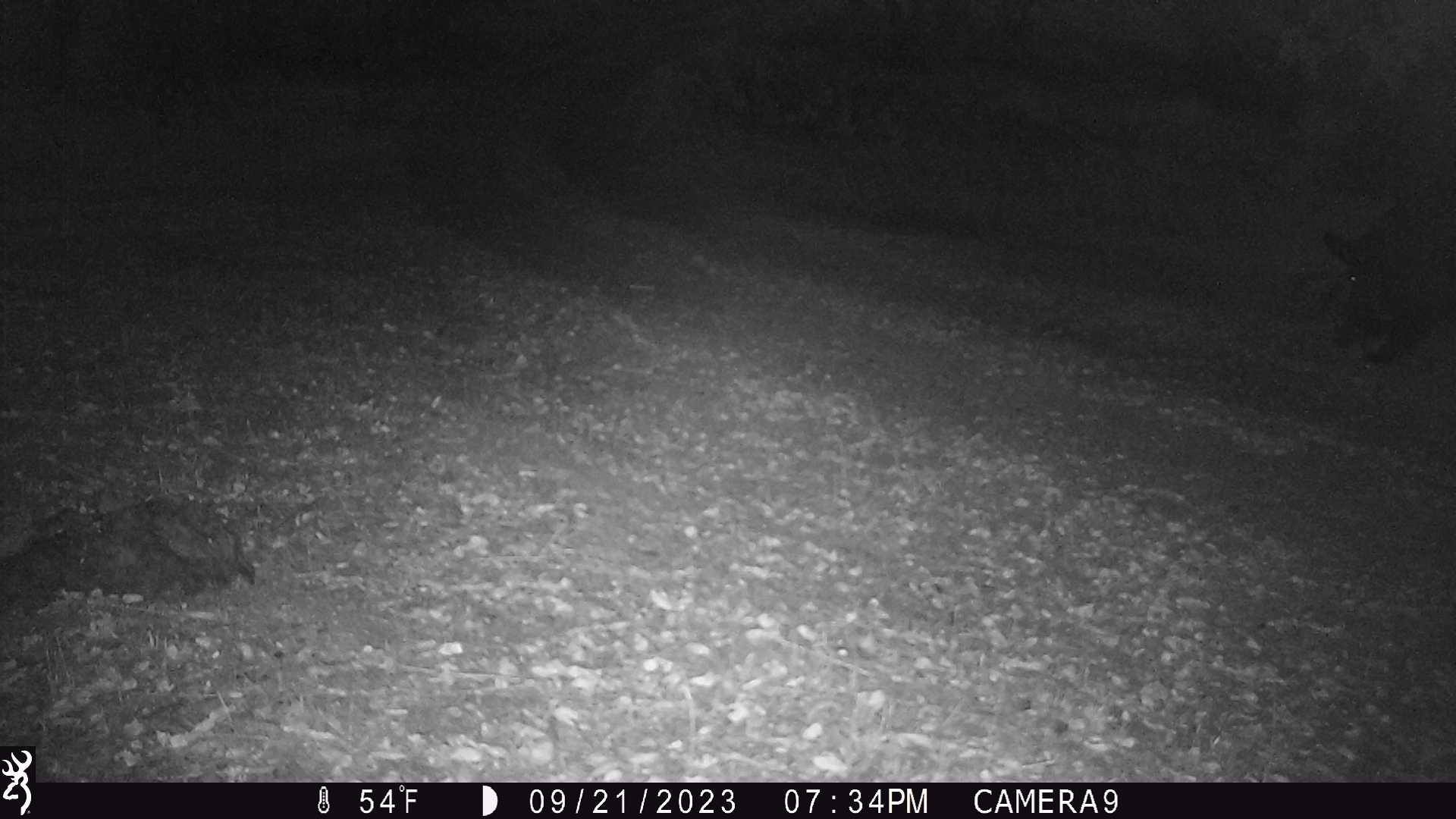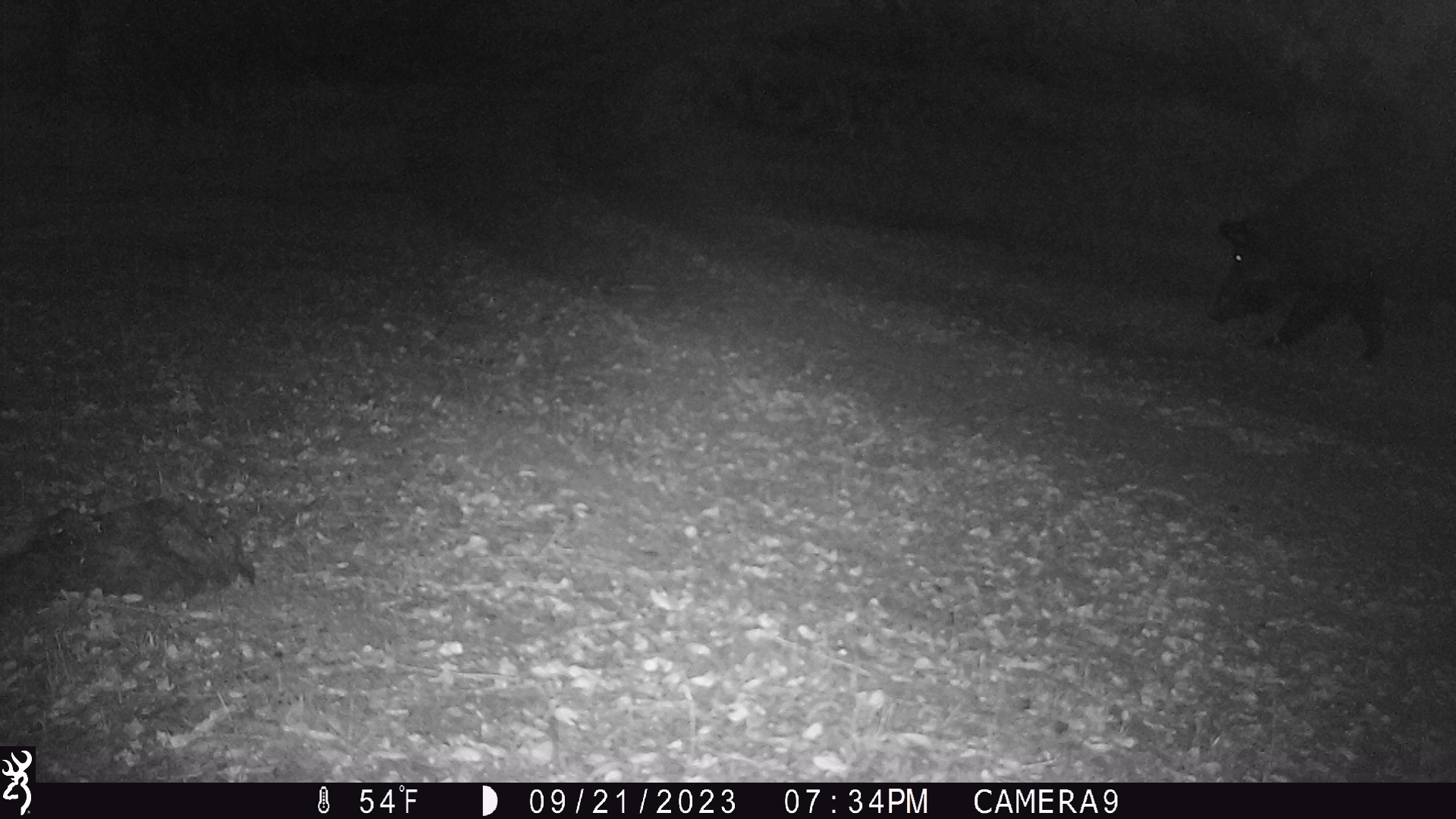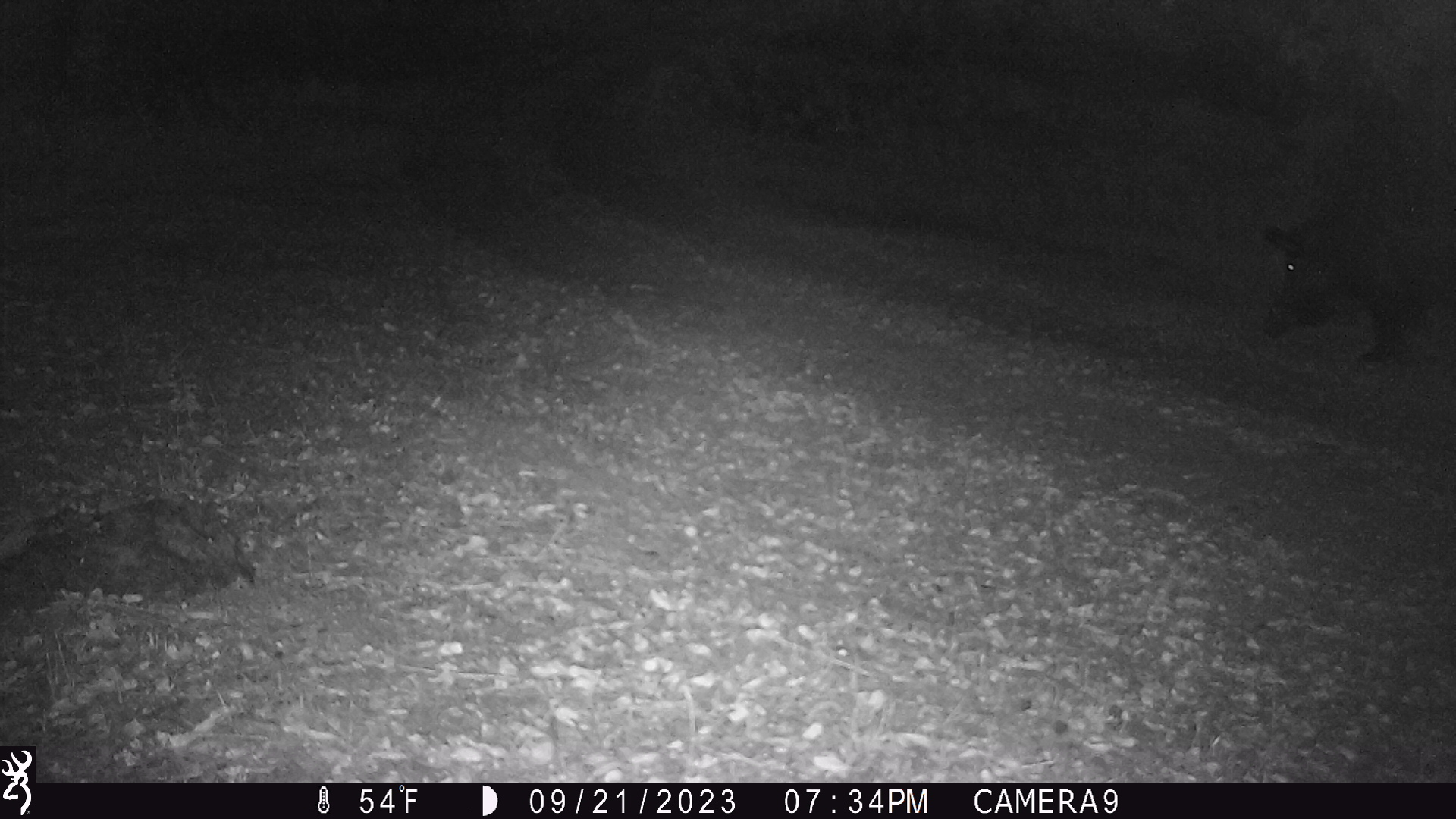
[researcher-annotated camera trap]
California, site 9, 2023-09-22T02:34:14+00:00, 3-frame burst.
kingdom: Animalia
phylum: Chordata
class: Mammalia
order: Artiodactyla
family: Suidae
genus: Sus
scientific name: Sus scrofa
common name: wild boar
Wild boar (Sus scrofa).